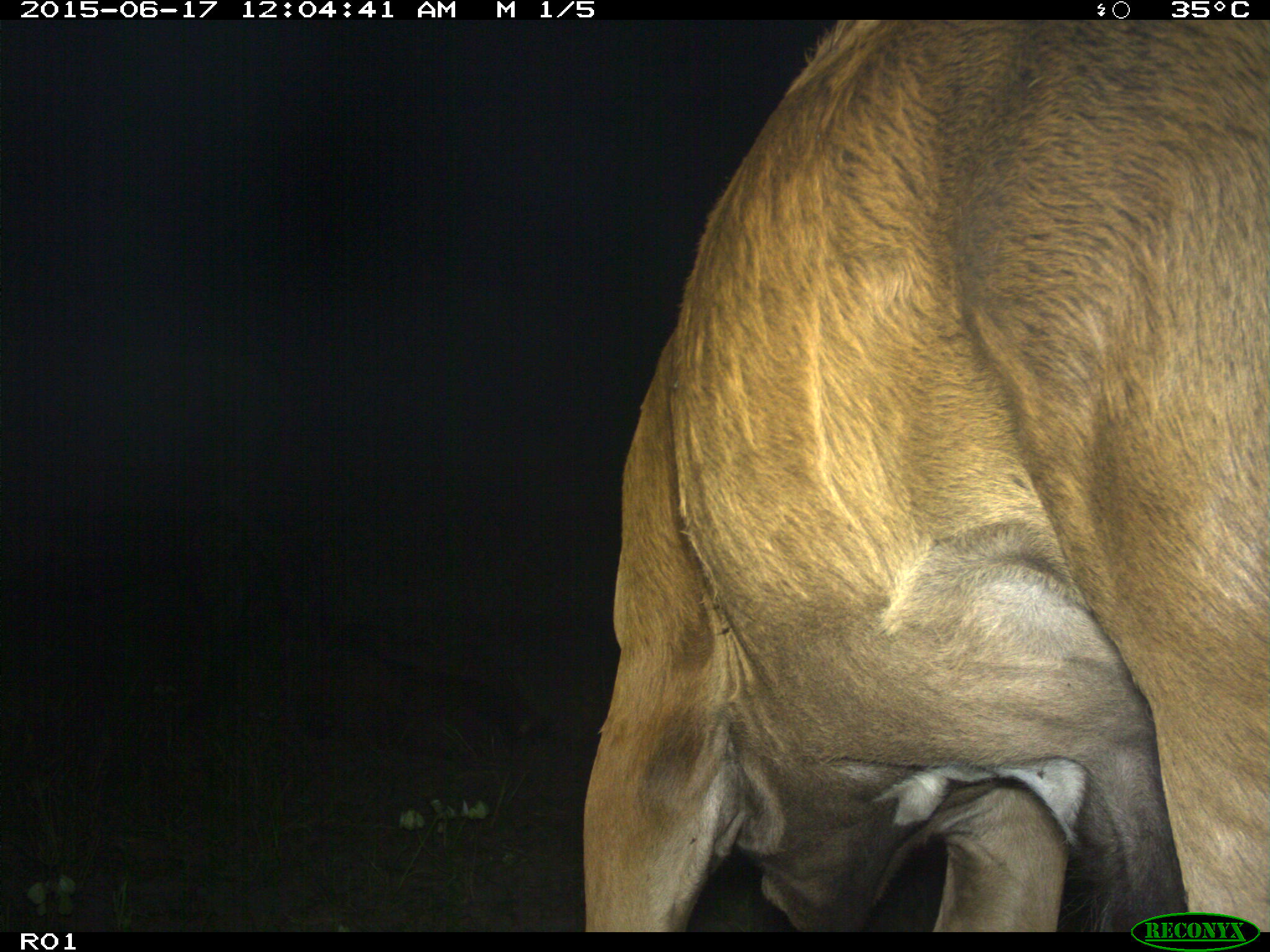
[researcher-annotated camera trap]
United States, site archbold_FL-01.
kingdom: Animalia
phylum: Chordata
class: Mammalia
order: Artiodactyla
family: Bovidae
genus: Bos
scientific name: Bos taurus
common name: domestic cow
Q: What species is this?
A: Bos taurus (domestic cow).